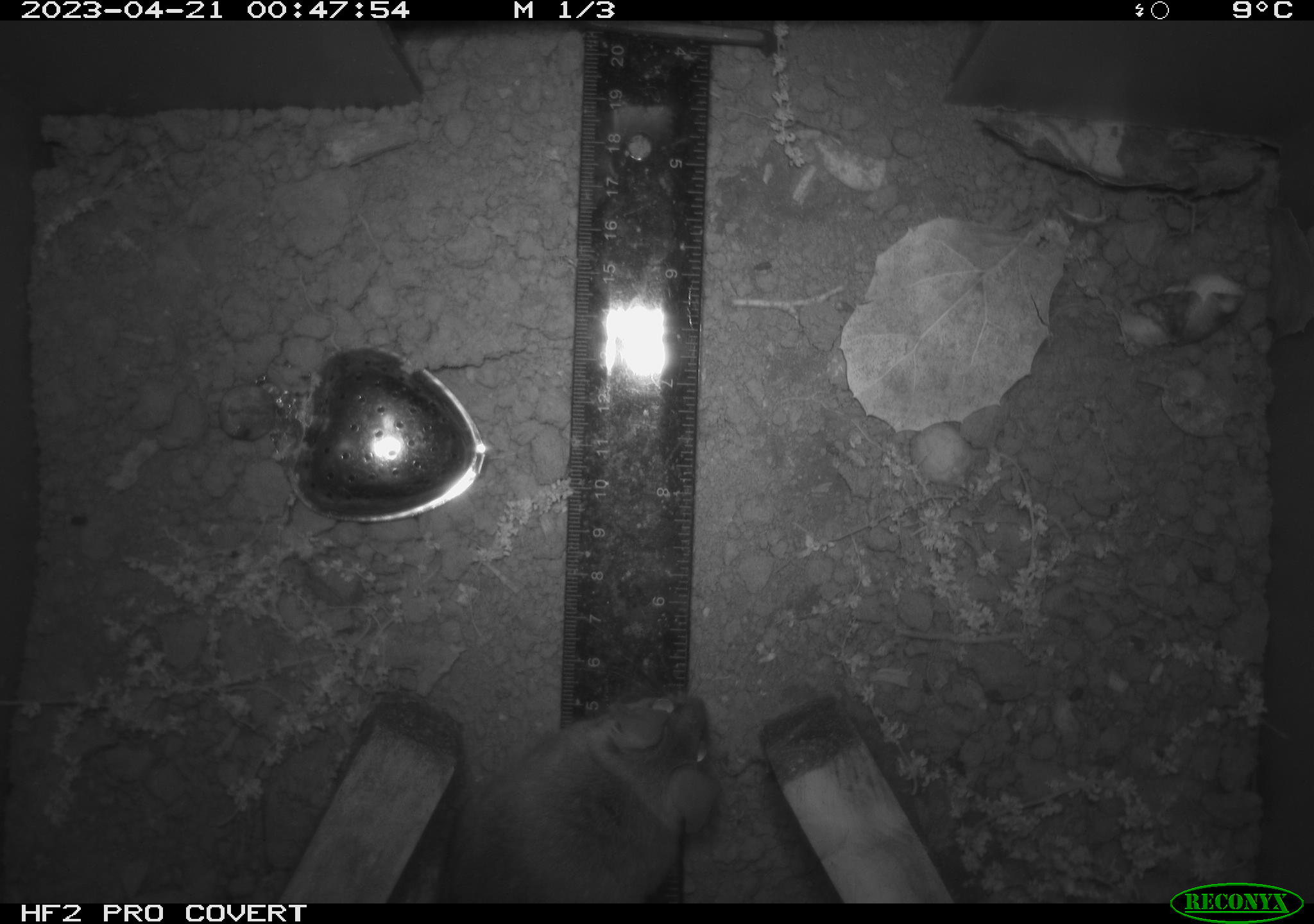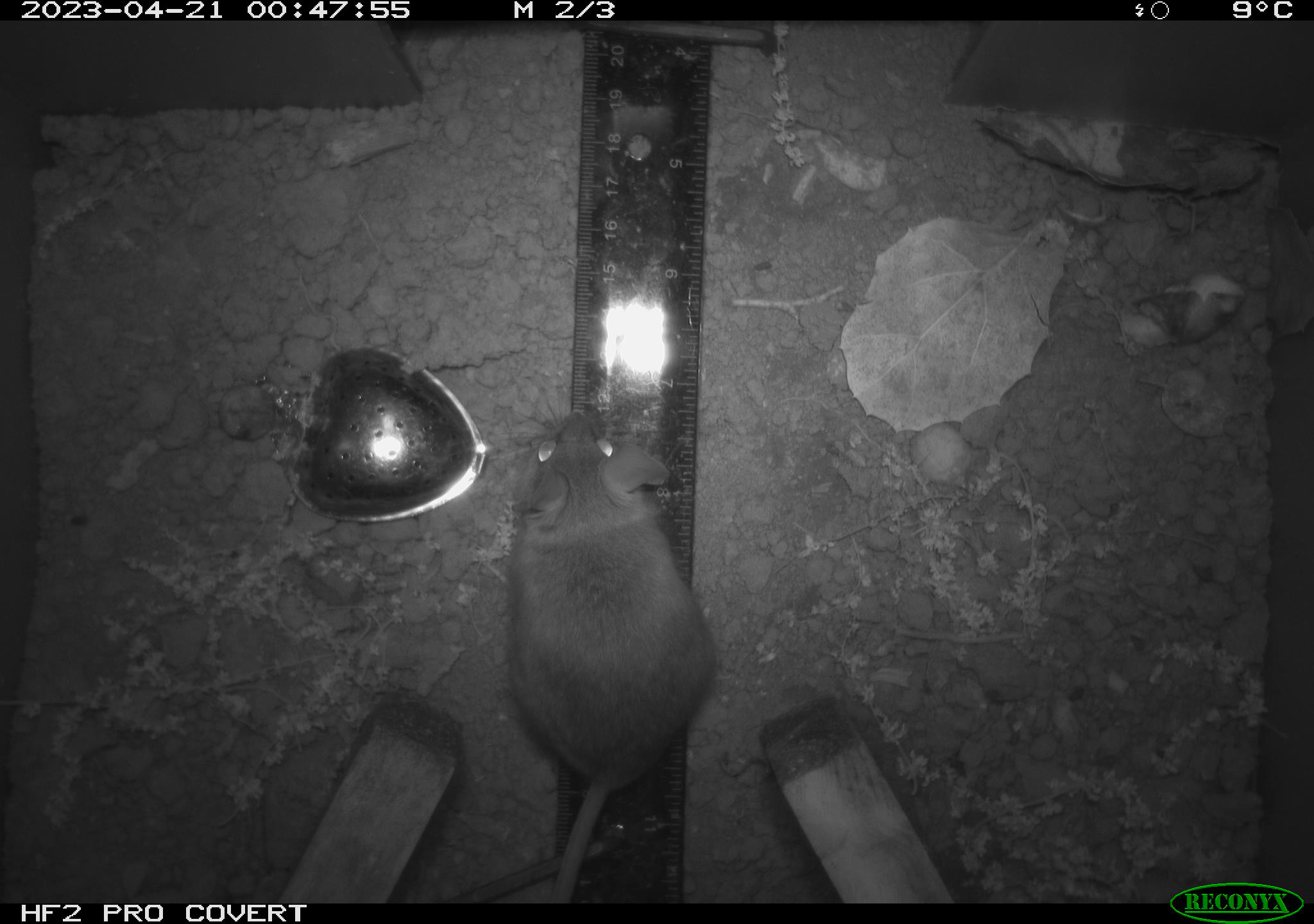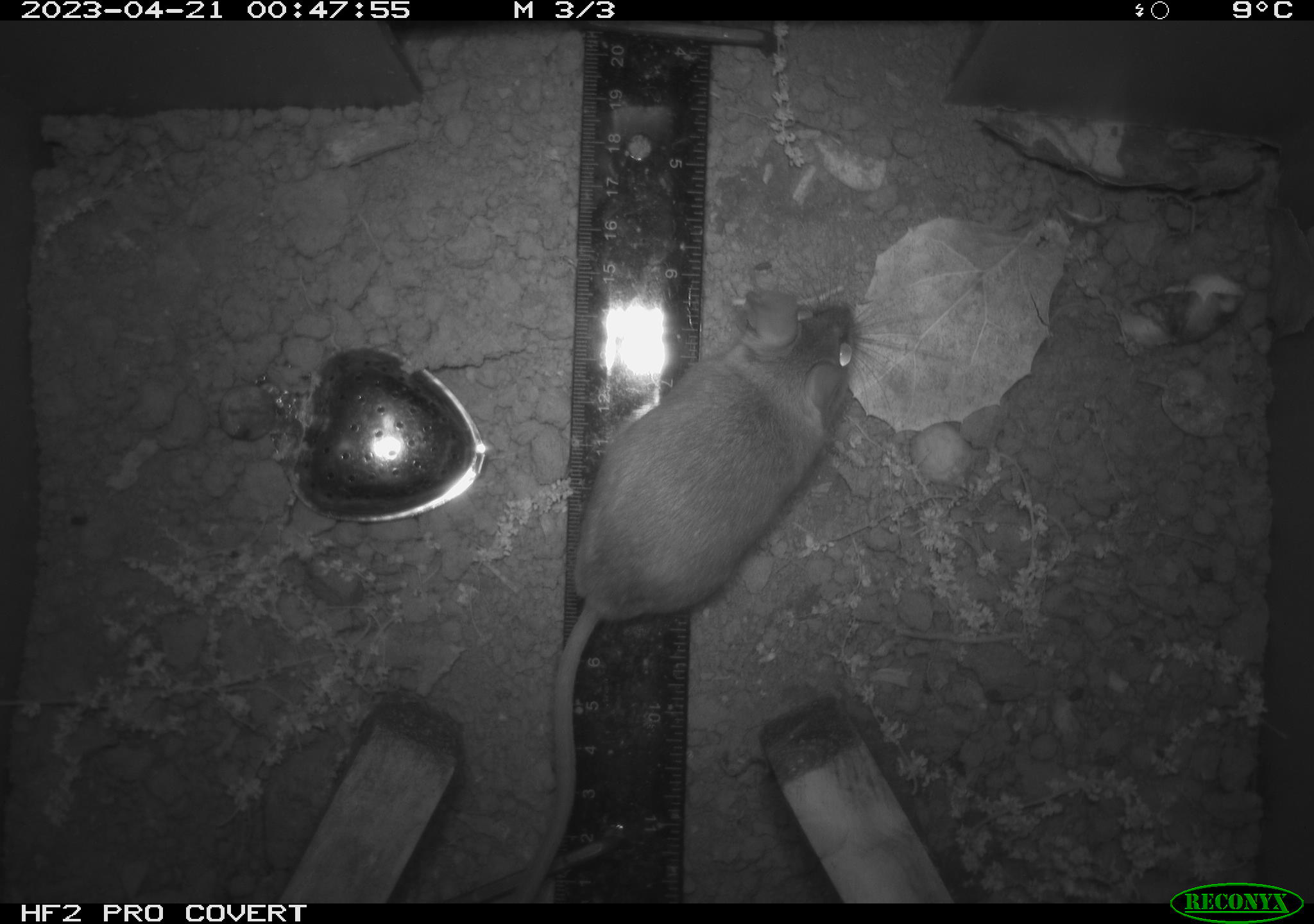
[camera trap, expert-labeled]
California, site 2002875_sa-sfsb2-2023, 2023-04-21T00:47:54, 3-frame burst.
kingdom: Animalia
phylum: Chordata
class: Mammalia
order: Rodentia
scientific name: Rodentia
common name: mouse species